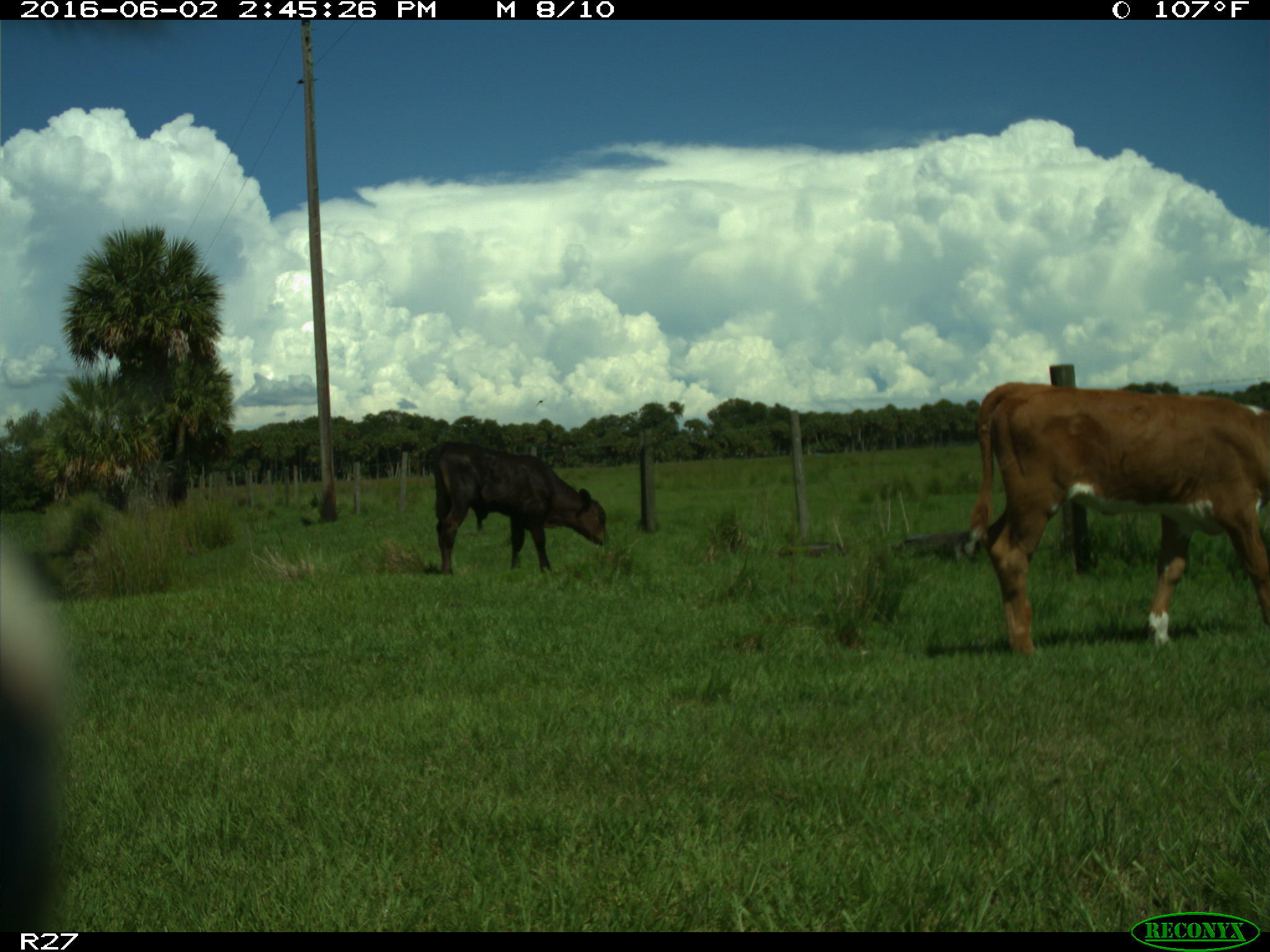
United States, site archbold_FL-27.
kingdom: Animalia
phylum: Chordata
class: Mammalia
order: Artiodactyla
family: Bovidae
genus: Bos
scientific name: Bos taurus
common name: domestic cow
Bos taurus (domestic cow).